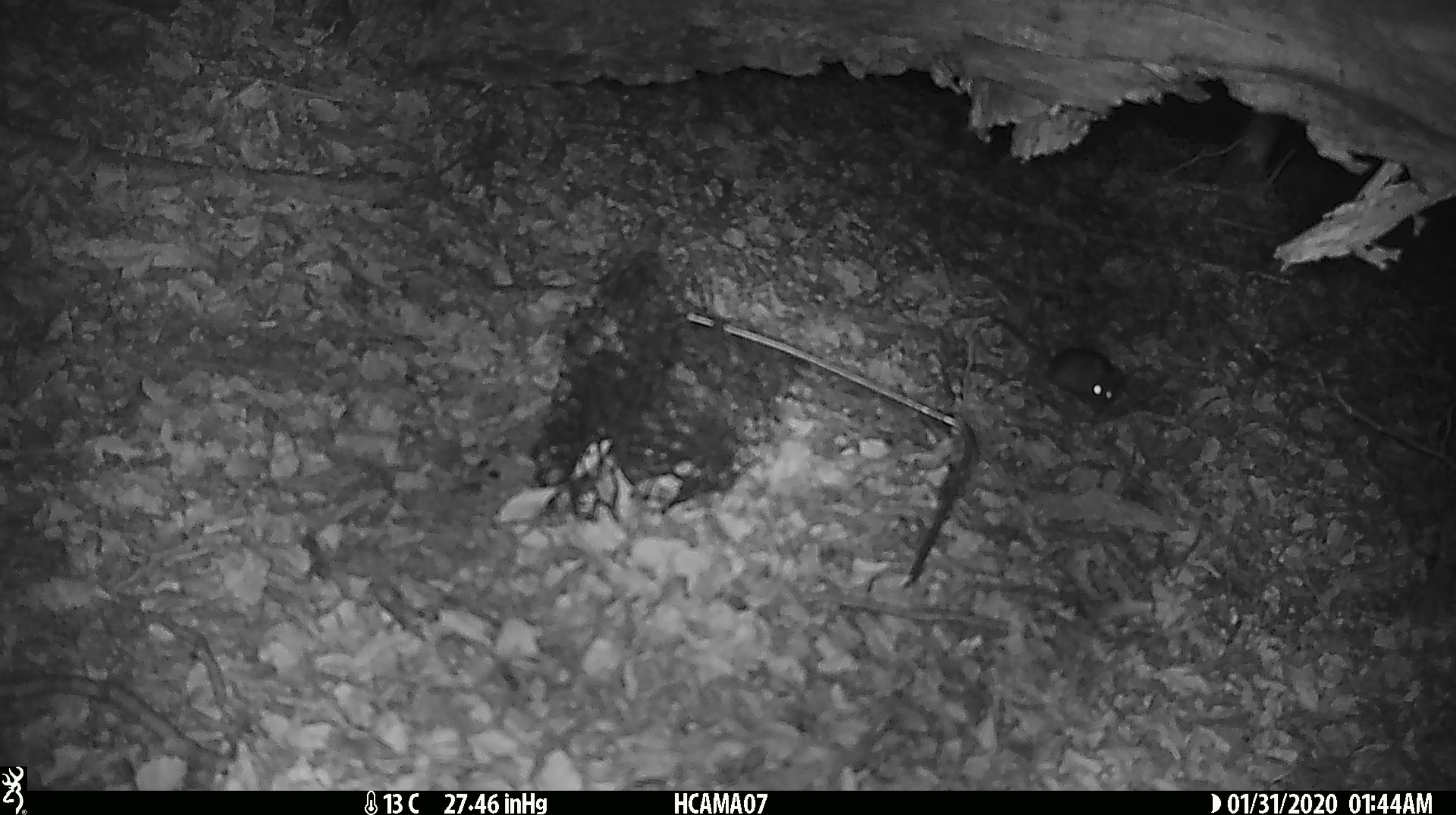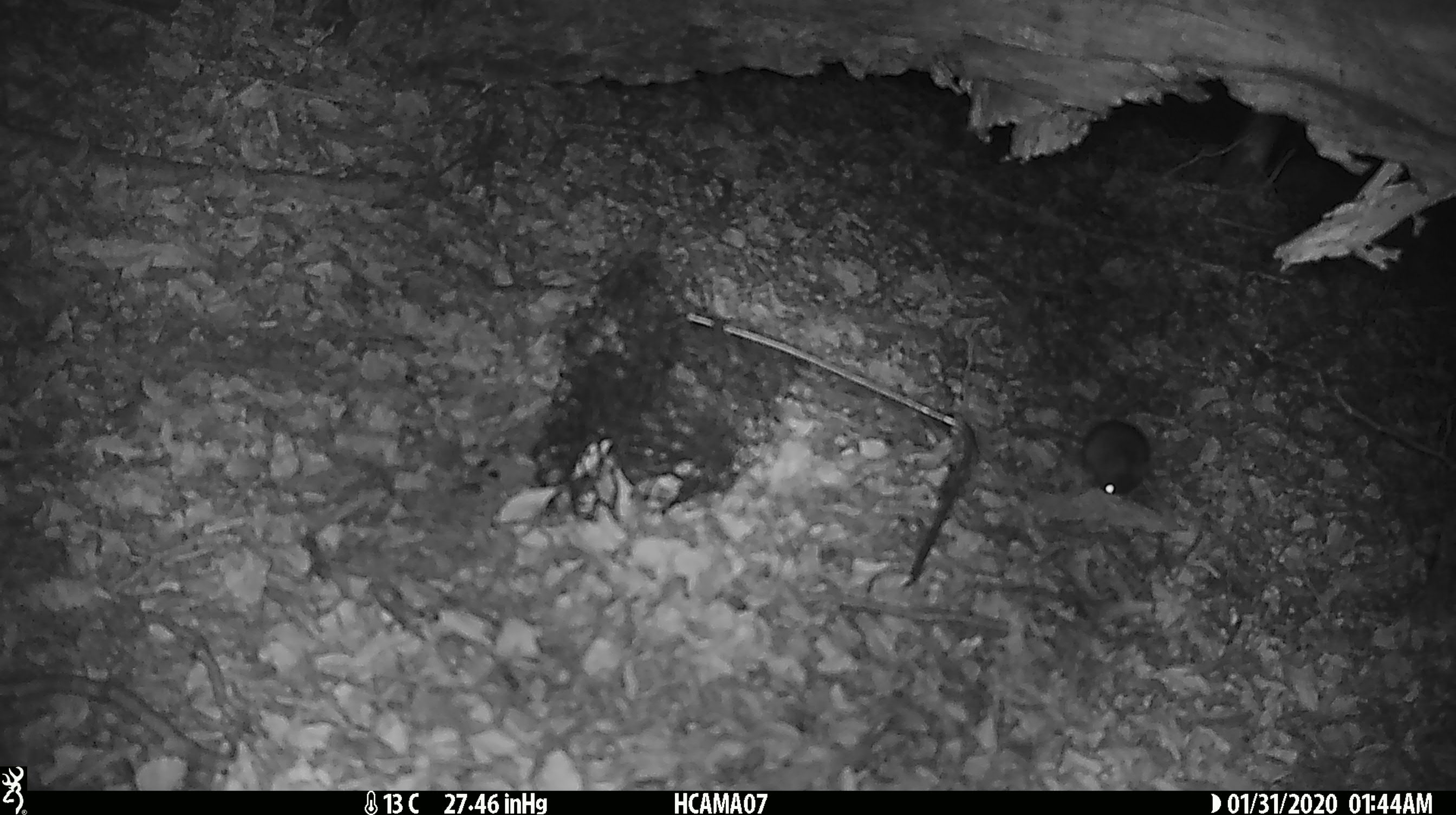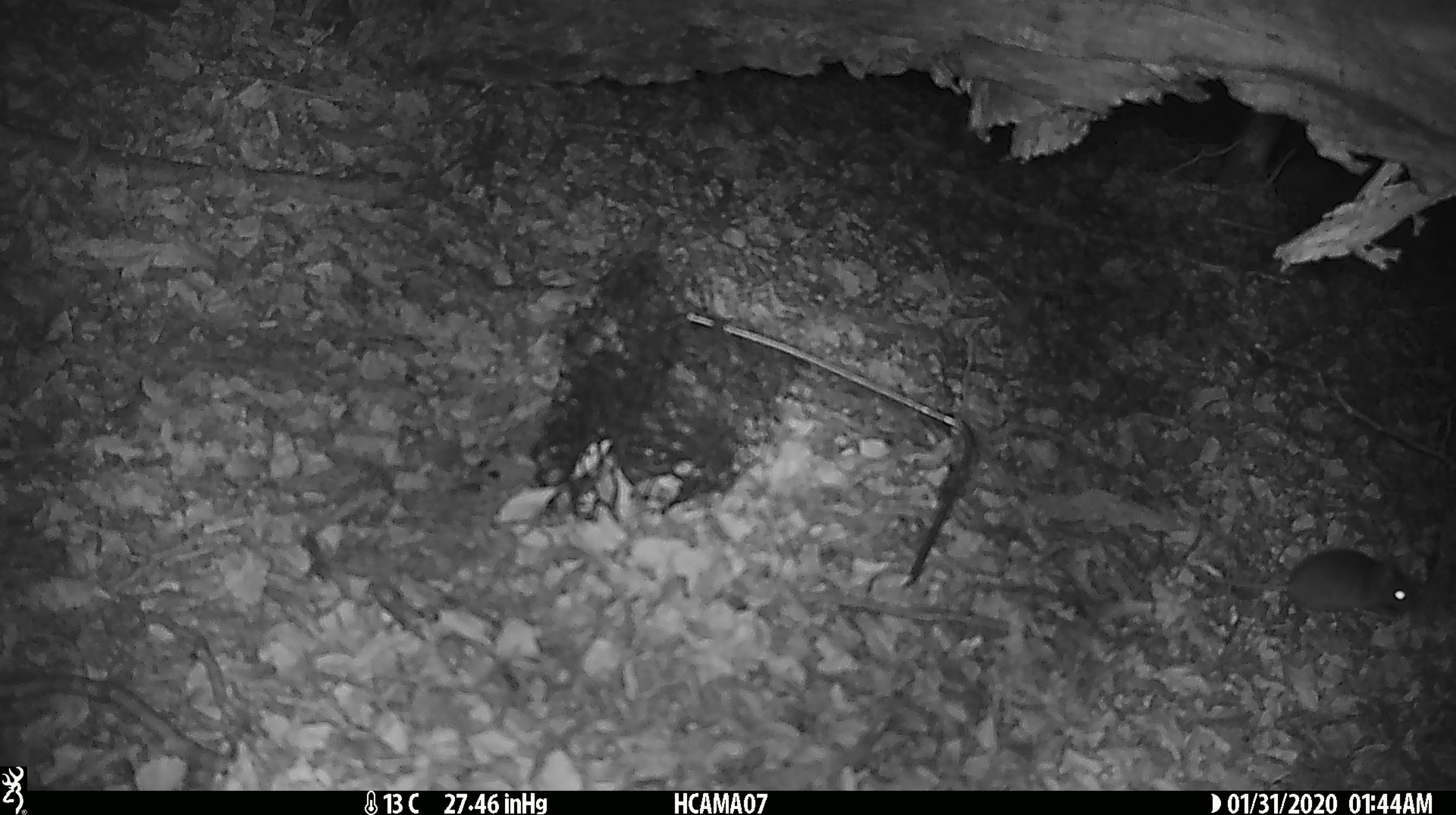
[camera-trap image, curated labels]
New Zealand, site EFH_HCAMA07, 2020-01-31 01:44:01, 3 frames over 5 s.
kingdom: Animalia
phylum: Chordata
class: Mammalia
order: Rodentia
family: Muridae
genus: Mus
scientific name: Mus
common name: mouse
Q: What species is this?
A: Mouse (Mus).